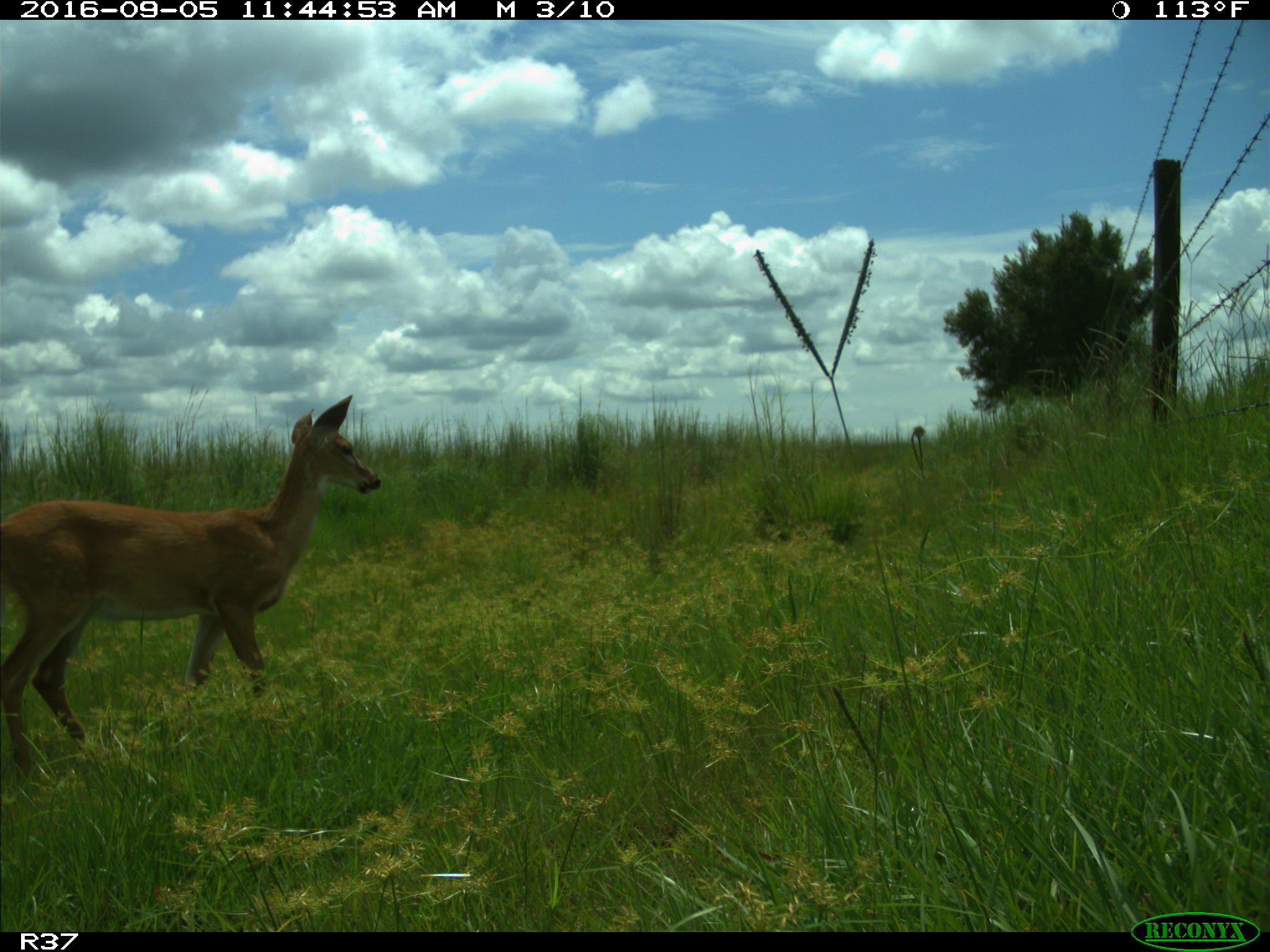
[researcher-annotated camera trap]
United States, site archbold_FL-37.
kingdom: Animalia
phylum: Chordata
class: Mammalia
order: Artiodactyla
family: Cervidae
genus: Odocoileus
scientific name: Odocoileus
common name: deer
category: unidentified deer